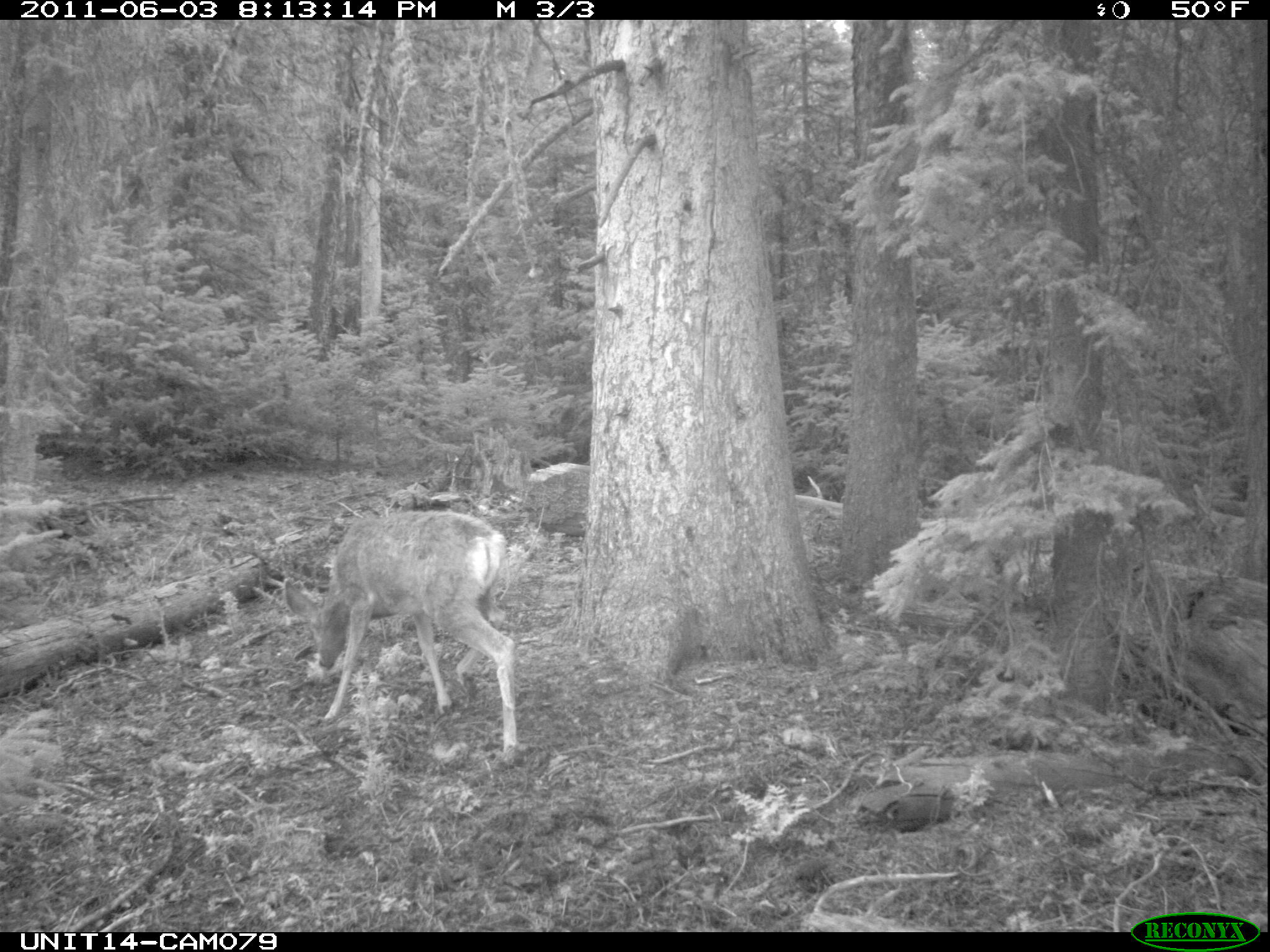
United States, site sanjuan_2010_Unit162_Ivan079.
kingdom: Animalia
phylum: Chordata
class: Mammalia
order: Artiodactyla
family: Cervidae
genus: Odocoileus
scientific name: Odocoileus hemionus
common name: mule deer